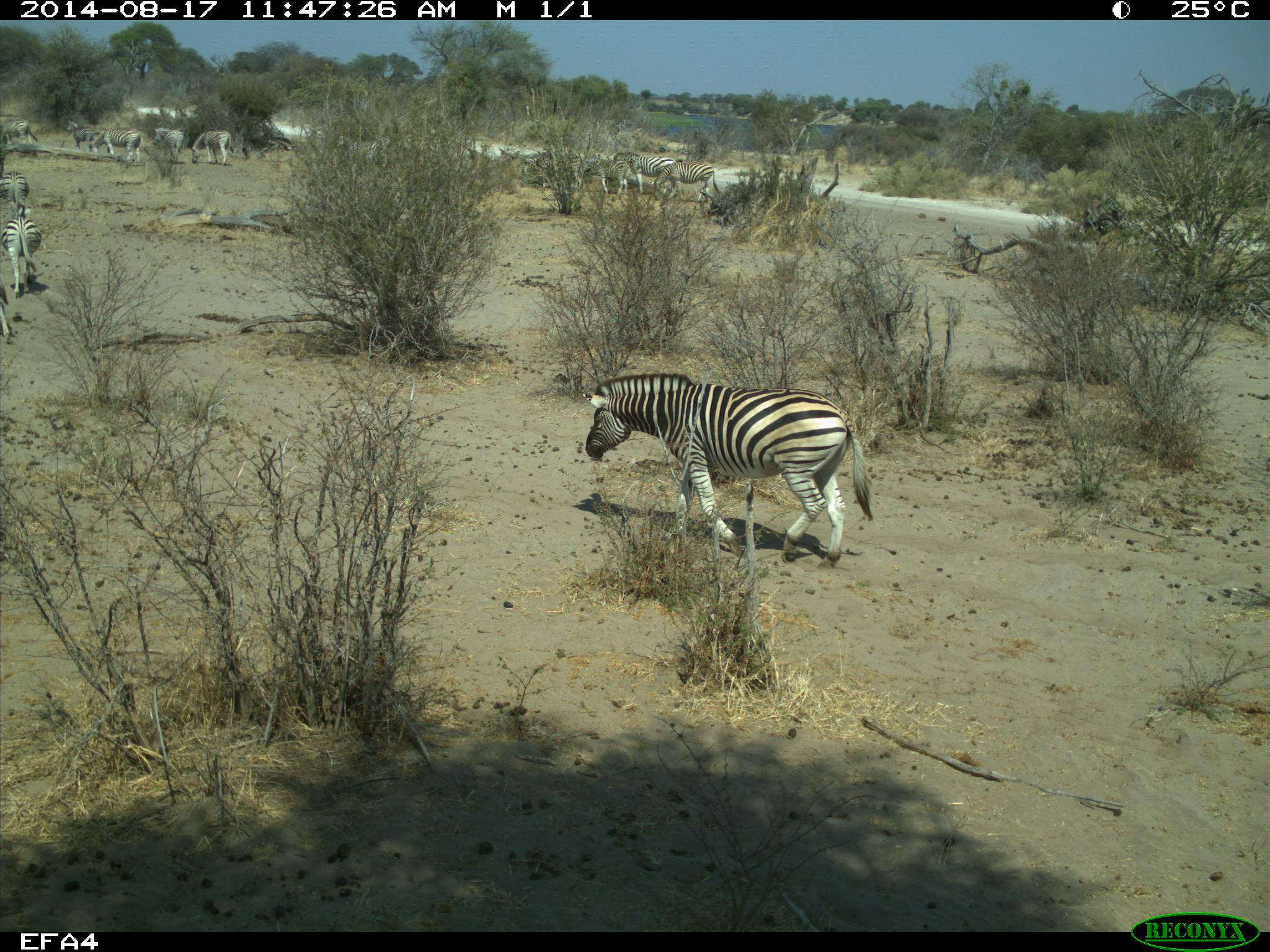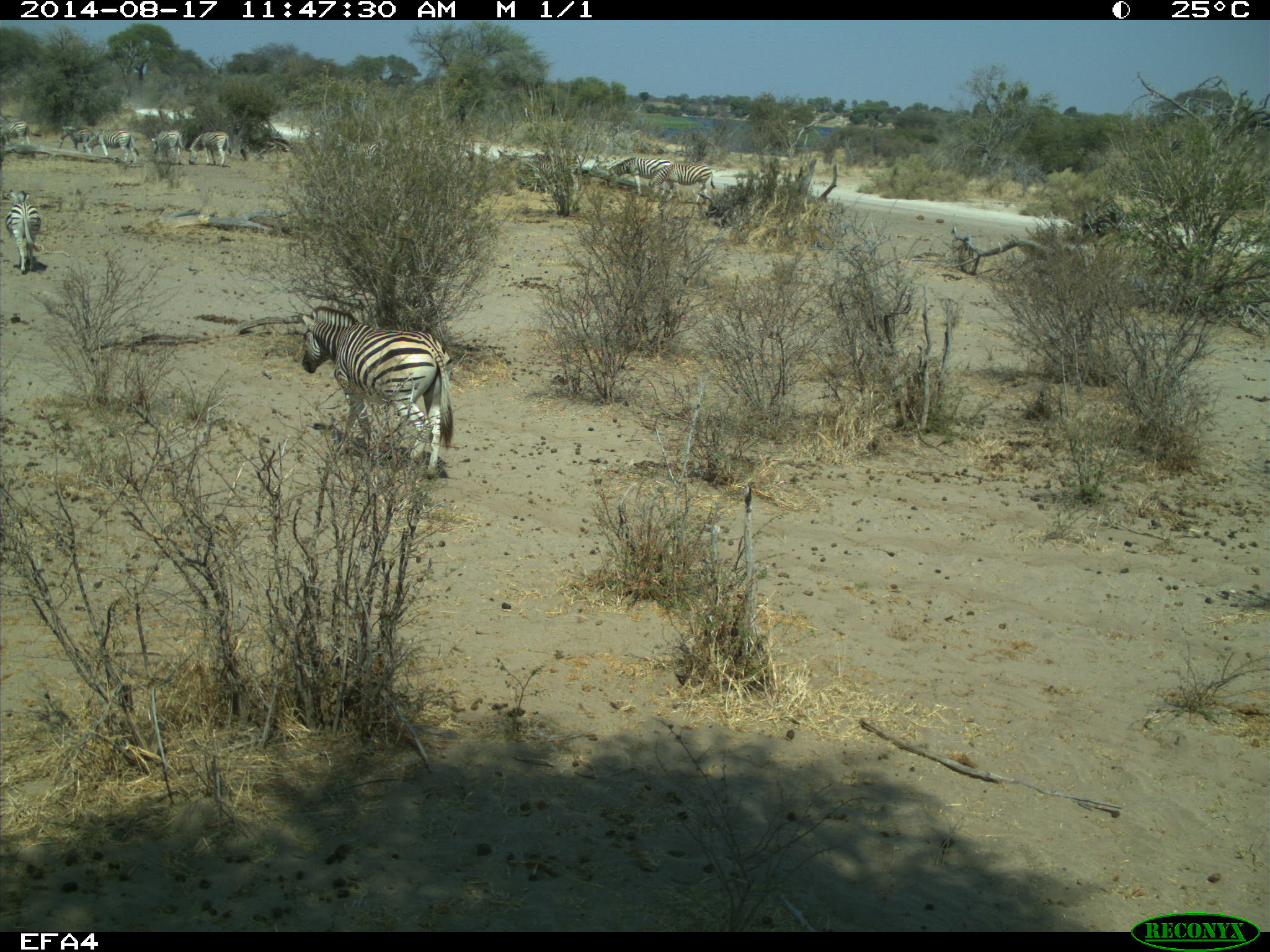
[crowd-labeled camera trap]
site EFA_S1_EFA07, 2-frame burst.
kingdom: Animalia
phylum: Chordata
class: Mammalia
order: Perissodactyla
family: Equidae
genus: Equus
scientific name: Equus quagga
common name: plains zebra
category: zebraplains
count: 11-50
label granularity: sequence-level